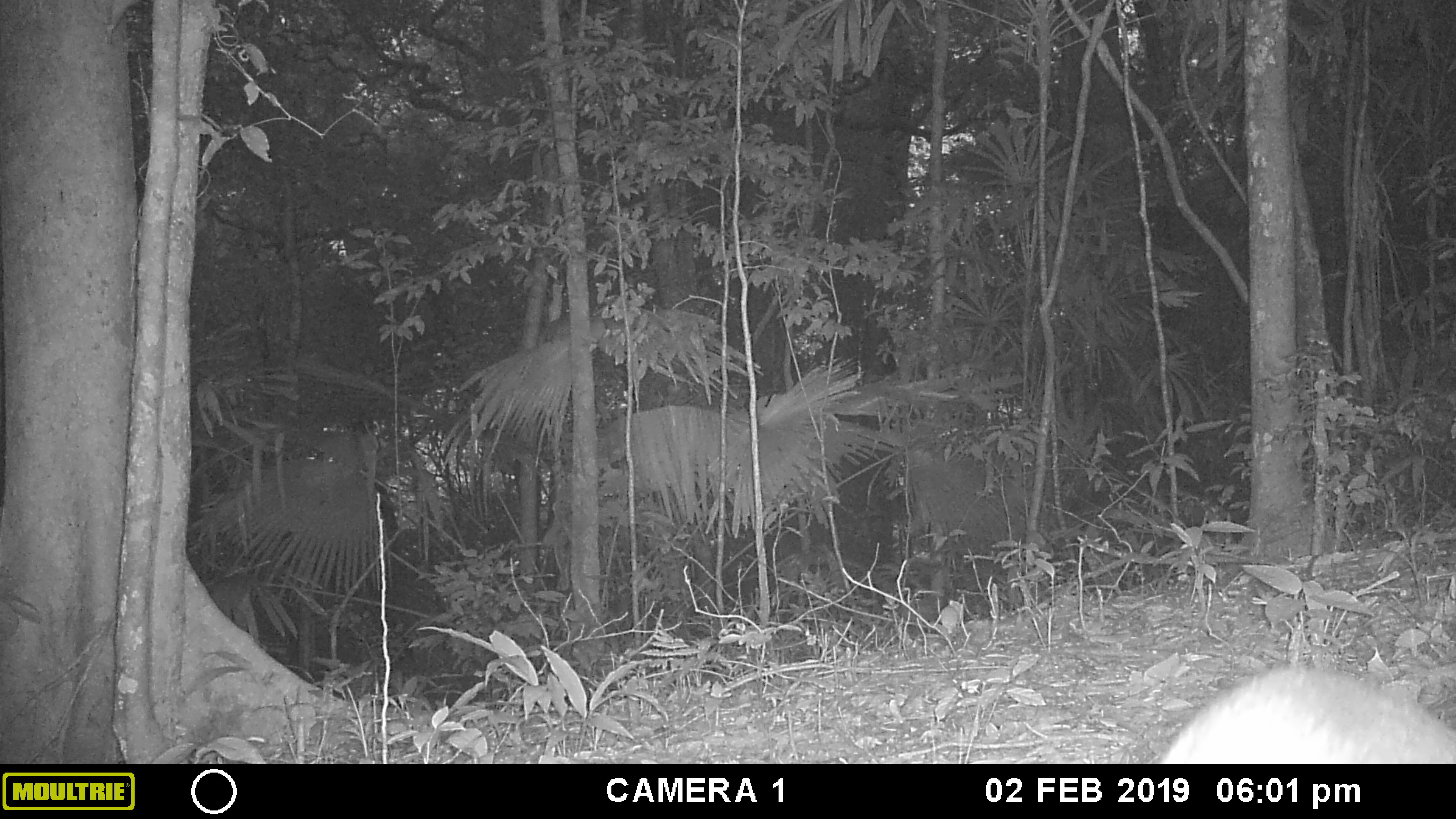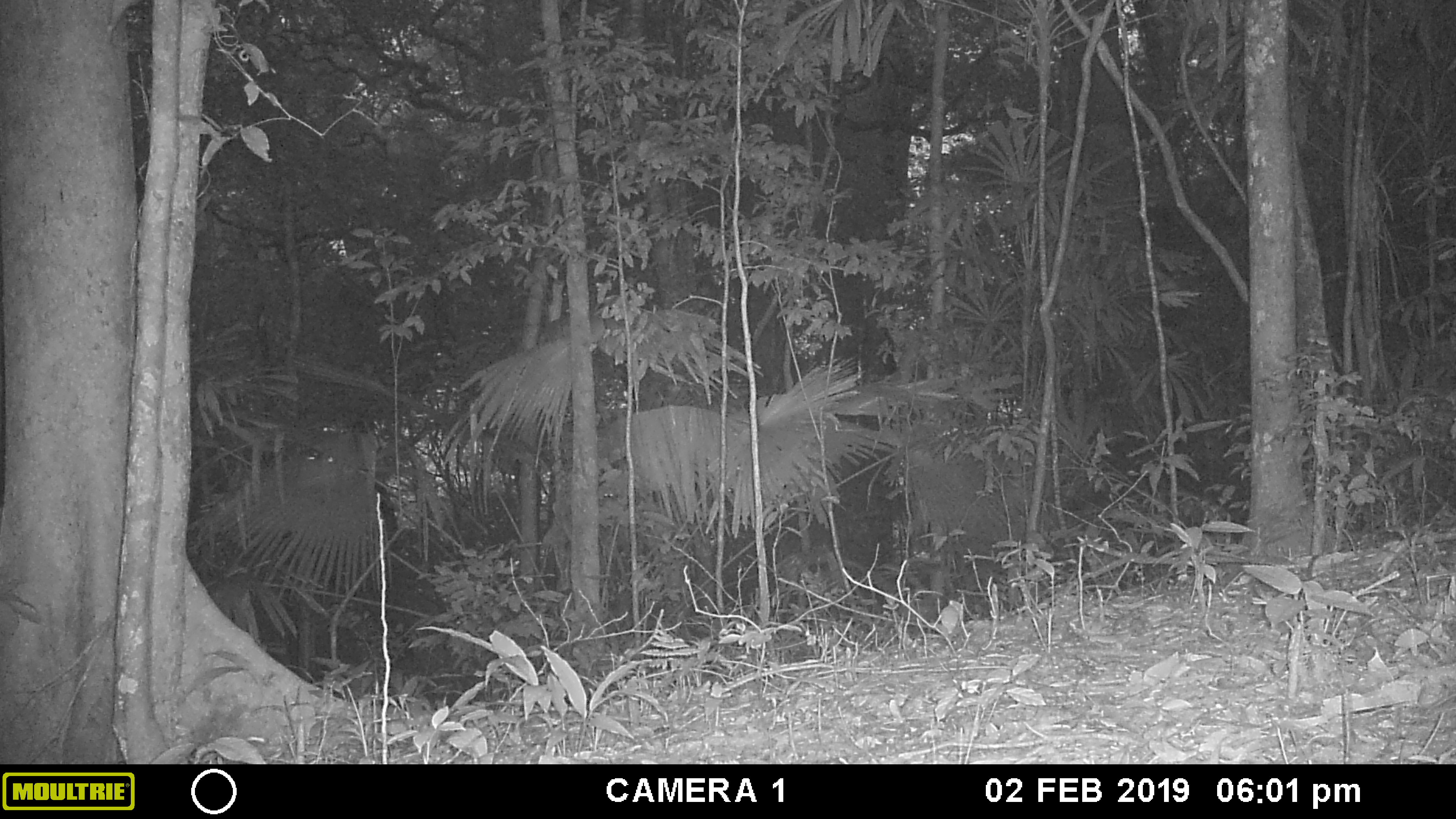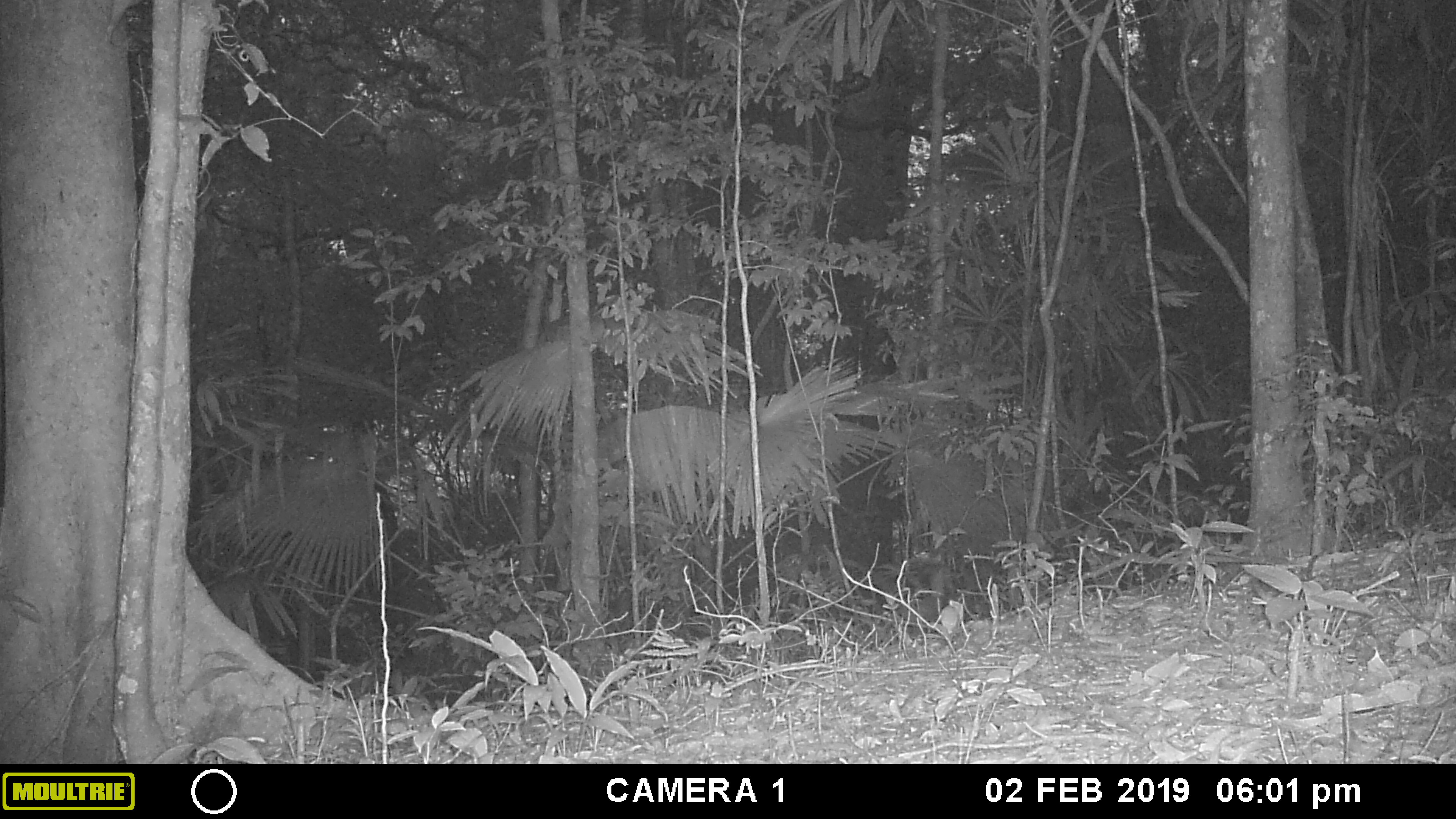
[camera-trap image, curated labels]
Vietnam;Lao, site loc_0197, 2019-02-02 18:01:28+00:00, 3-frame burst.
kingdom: Animalia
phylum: Chordata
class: Mammalia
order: Artiodactyla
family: Cervidae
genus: Muntiacus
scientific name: Muntiacus vuquangensis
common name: large-antlered muntjac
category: large antlered muntjac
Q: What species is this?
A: Large antlered muntjac (large-antlered muntjac) (Muntiacus vuquangensis).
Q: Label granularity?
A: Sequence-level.